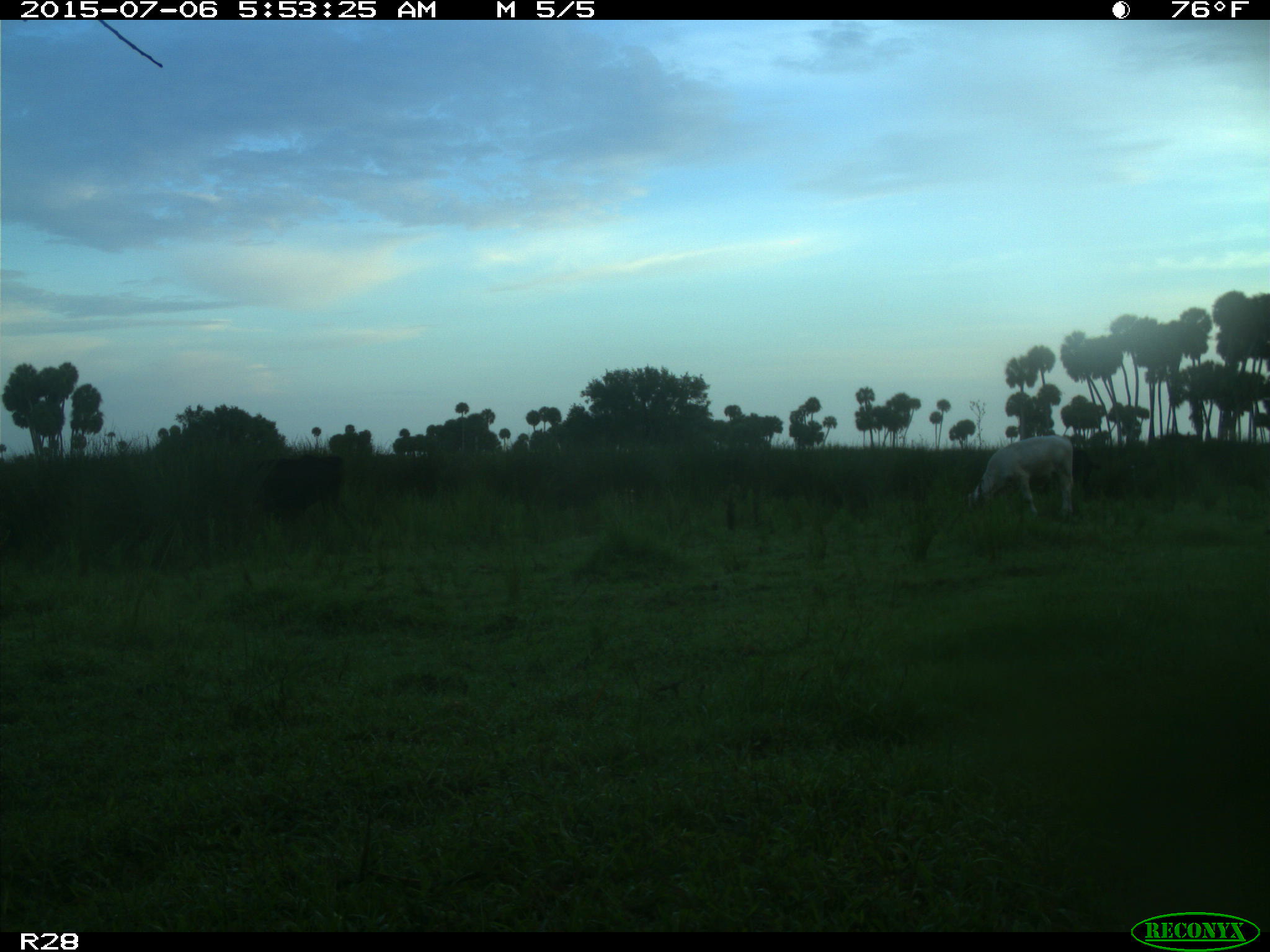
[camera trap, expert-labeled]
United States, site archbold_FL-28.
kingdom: Animalia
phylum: Chordata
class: Mammalia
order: Artiodactyla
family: Bovidae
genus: Bos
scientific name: Bos taurus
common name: domestic cow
Bos taurus (domestic cow).